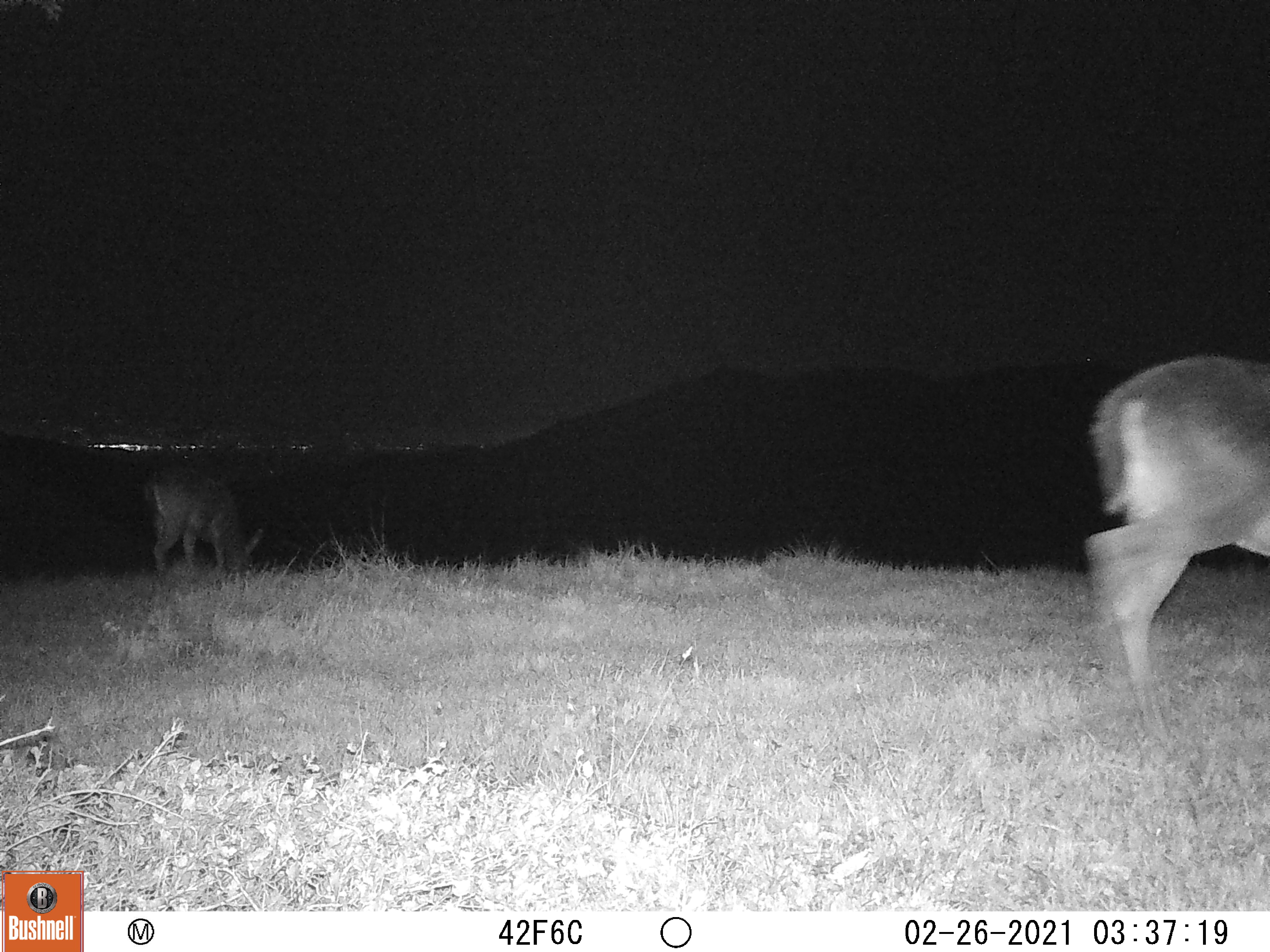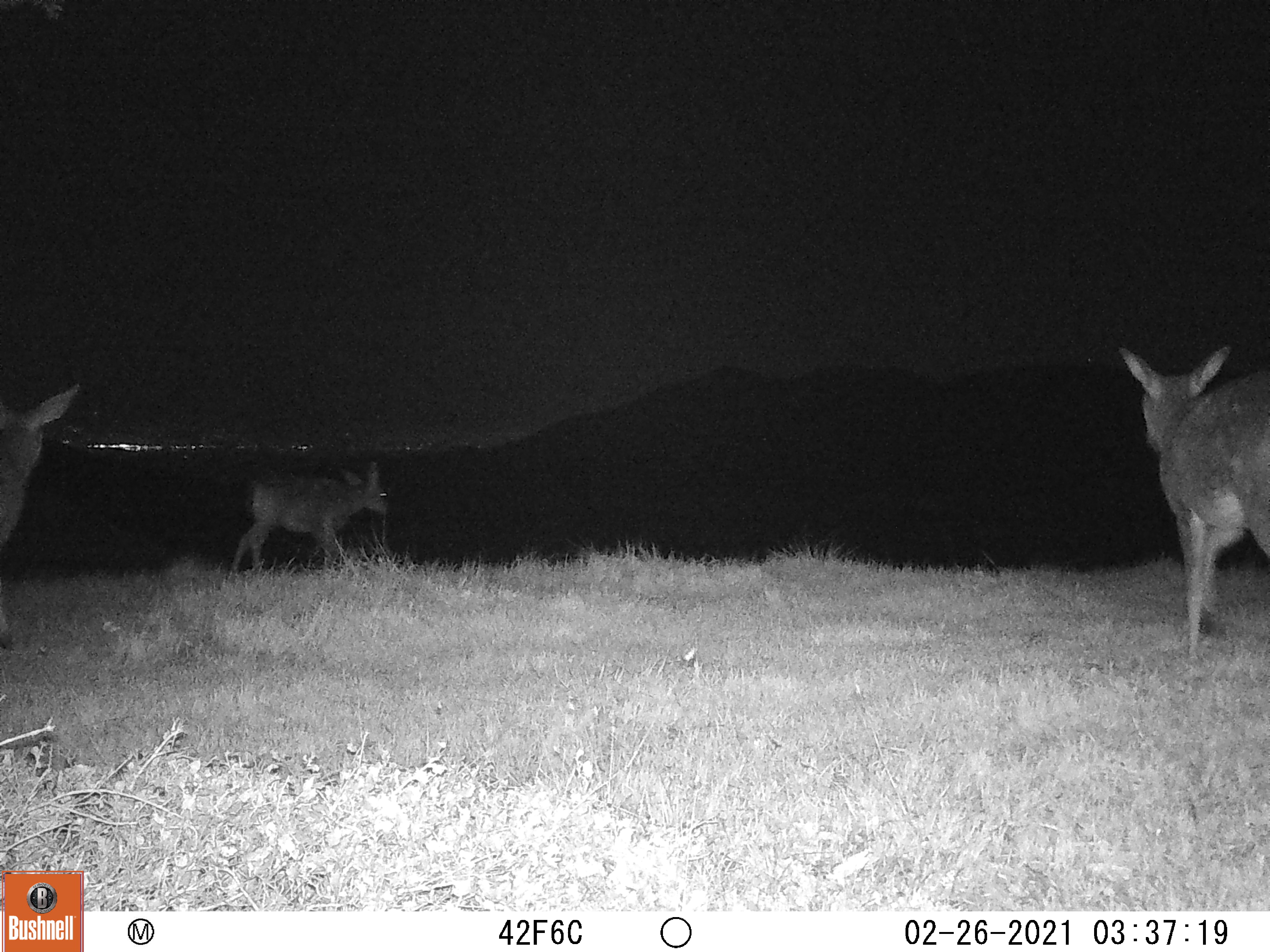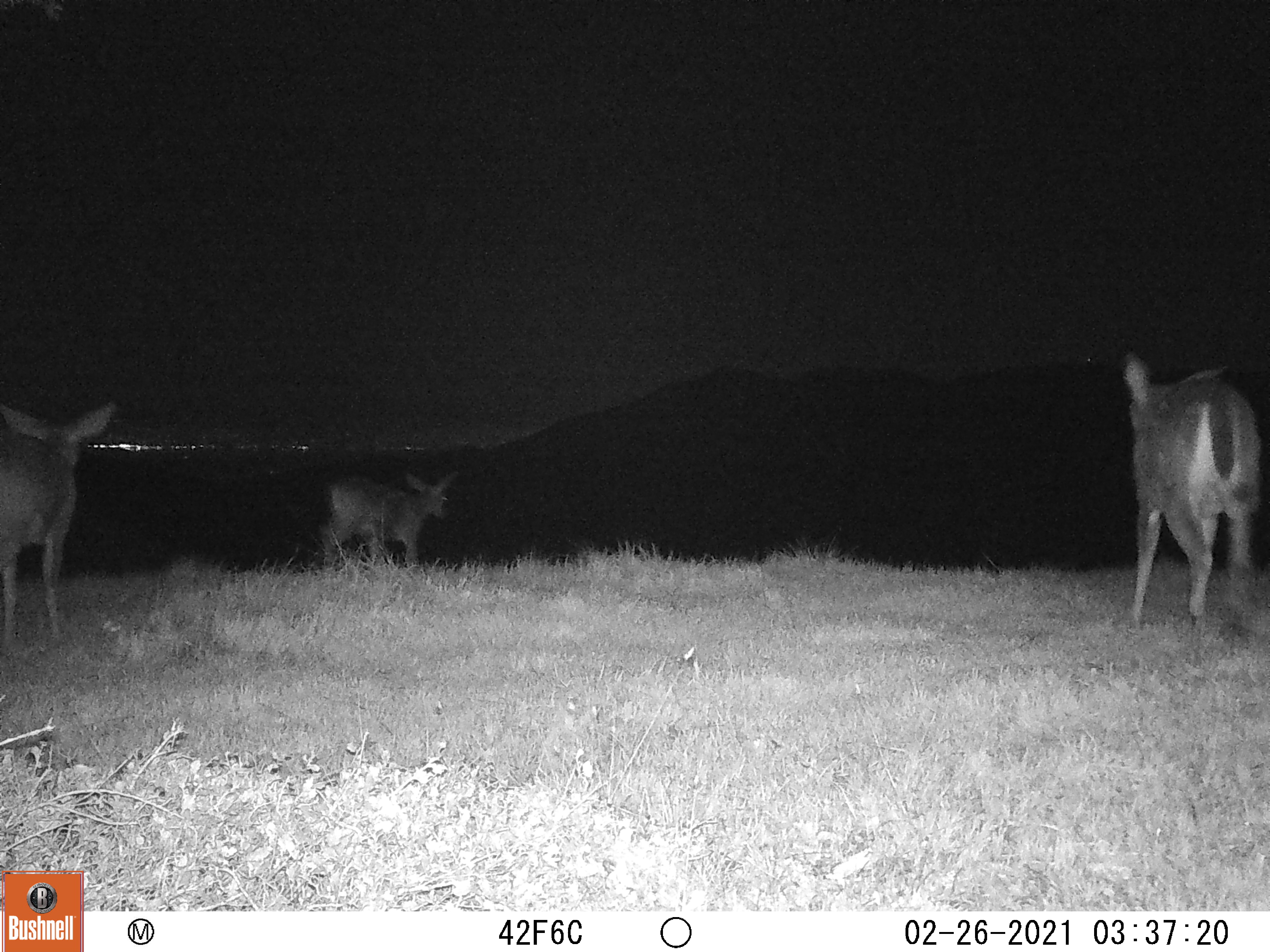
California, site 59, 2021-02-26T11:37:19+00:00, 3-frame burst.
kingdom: Animalia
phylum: Chordata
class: Mammalia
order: Artiodactyla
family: Cervidae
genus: Odocoileus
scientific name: Odocoileus hemionus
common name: mule deer